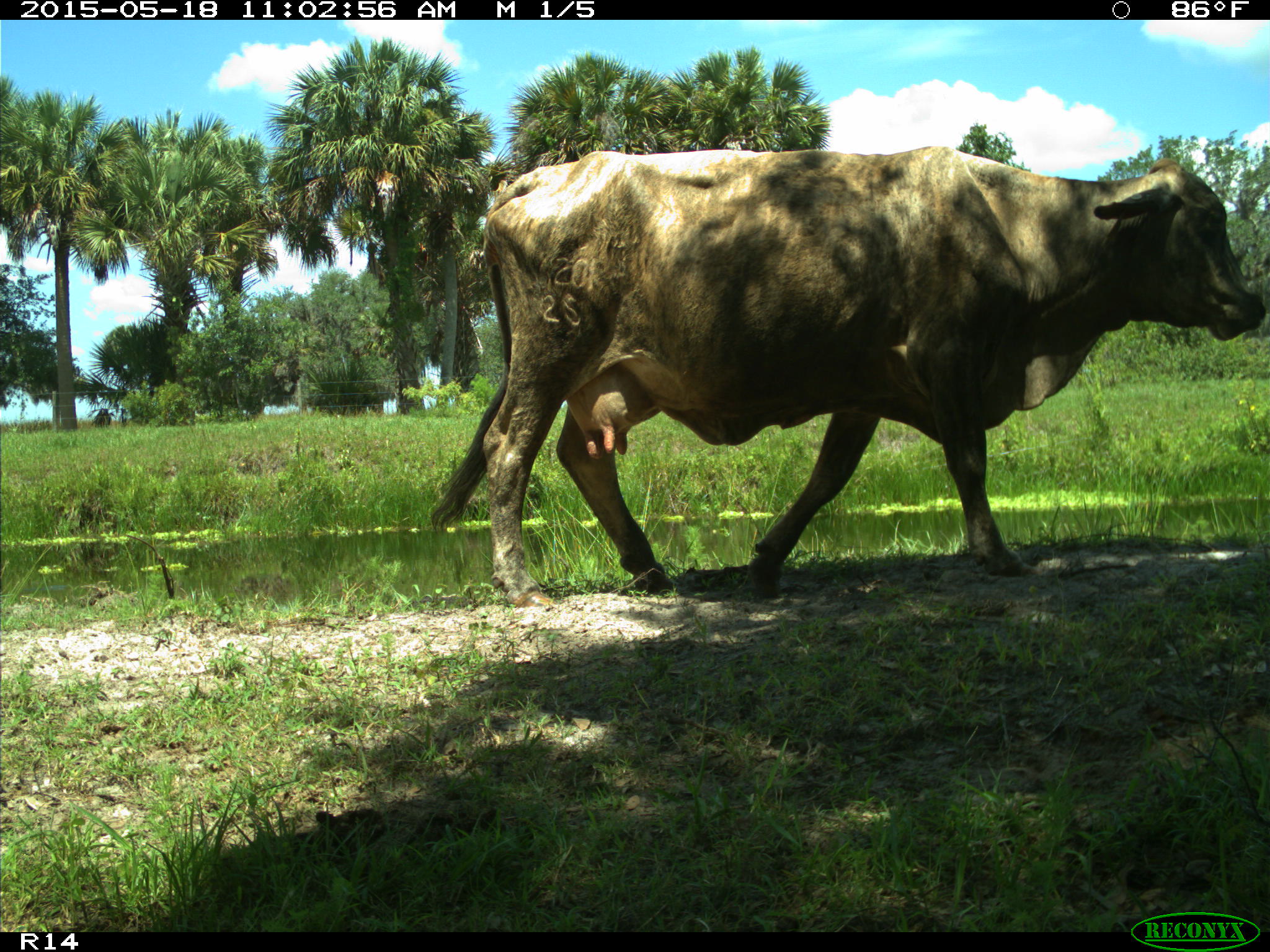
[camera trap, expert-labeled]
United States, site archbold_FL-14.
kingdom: Animalia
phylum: Chordata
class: Mammalia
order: Artiodactyla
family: Bovidae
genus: Bos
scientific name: Bos taurus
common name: domestic cow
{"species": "Bos taurus (domestic cow)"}